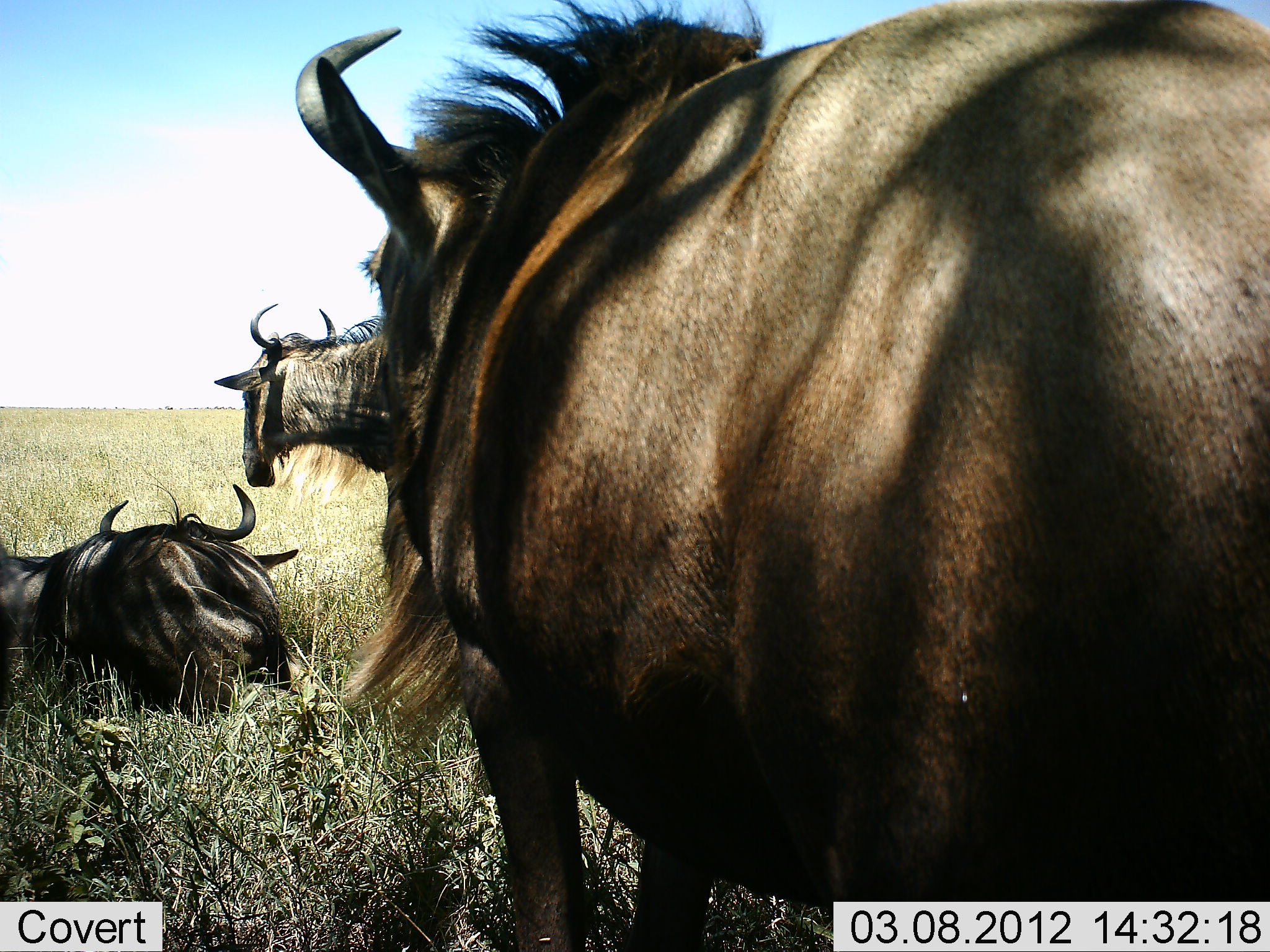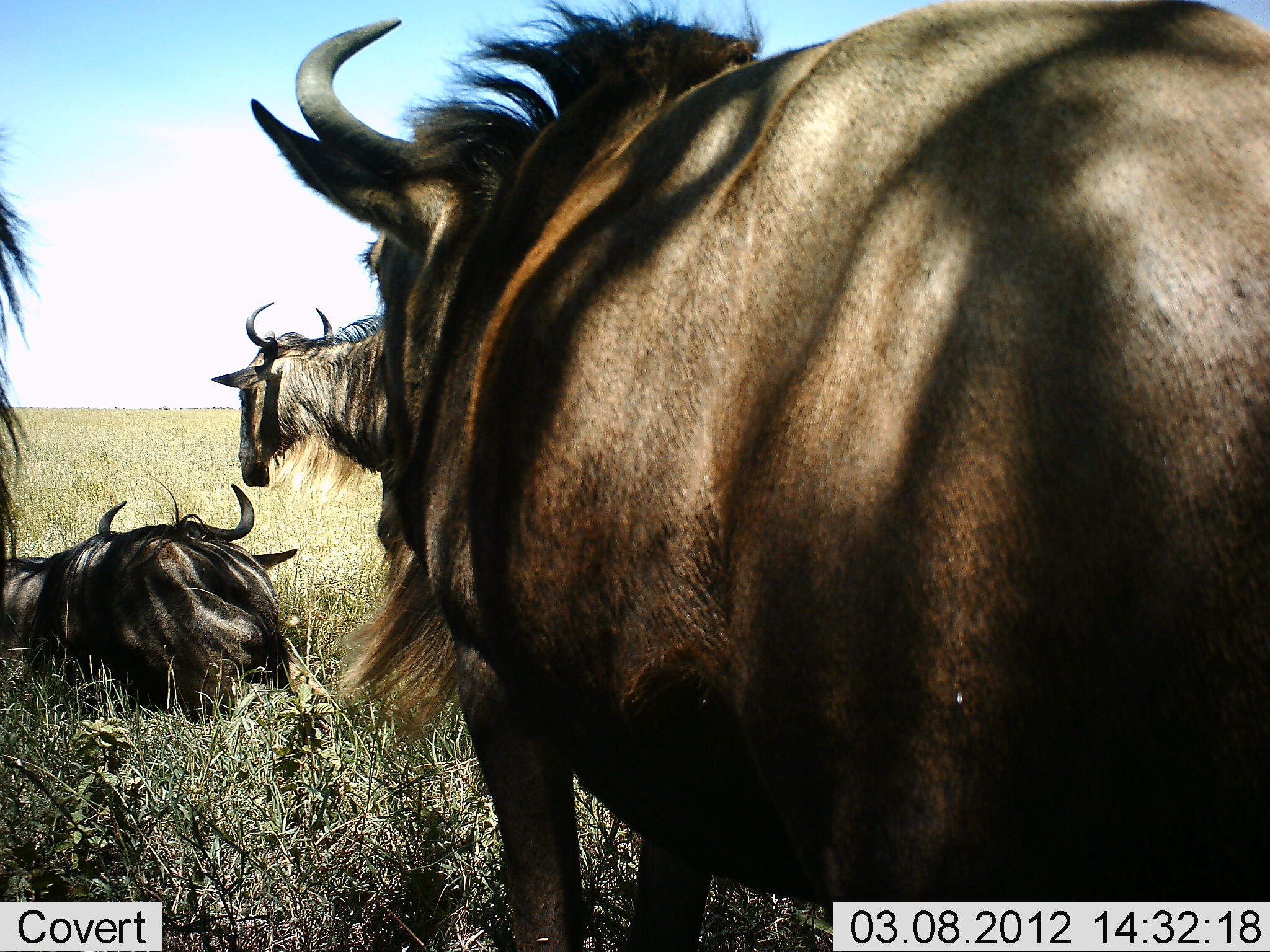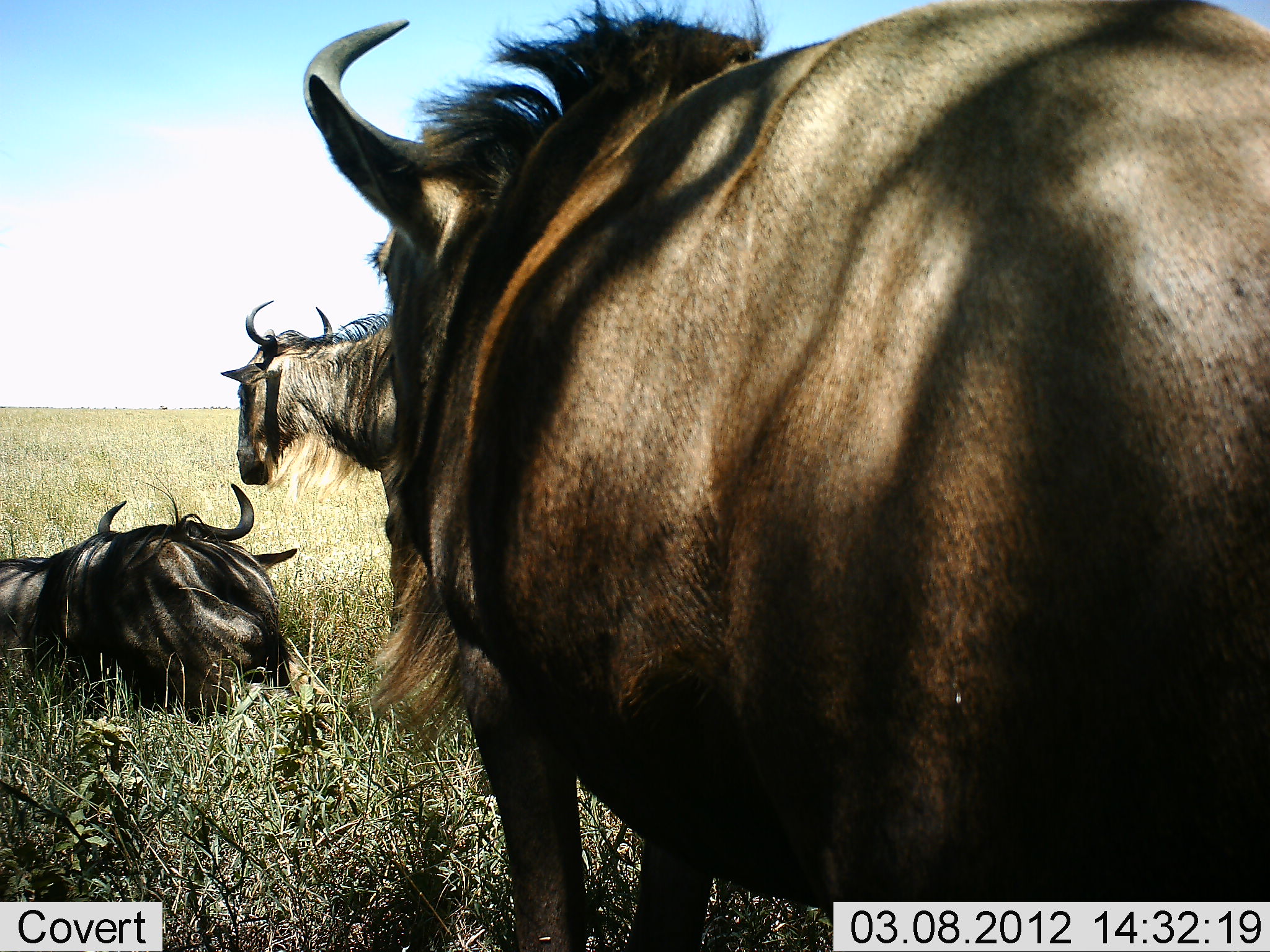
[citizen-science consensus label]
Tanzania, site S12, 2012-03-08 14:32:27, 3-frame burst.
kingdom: Animalia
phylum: Chordata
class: Mammalia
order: Artiodactyla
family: Bovidae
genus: Connochaetes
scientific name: Connochaetes taurinus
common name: blue wildebeest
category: wildebeest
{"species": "wildebeest (blue wildebeest) (Connochaetes taurinus)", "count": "4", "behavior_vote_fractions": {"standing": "93%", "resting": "100%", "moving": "7%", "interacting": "0%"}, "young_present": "0%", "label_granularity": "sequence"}